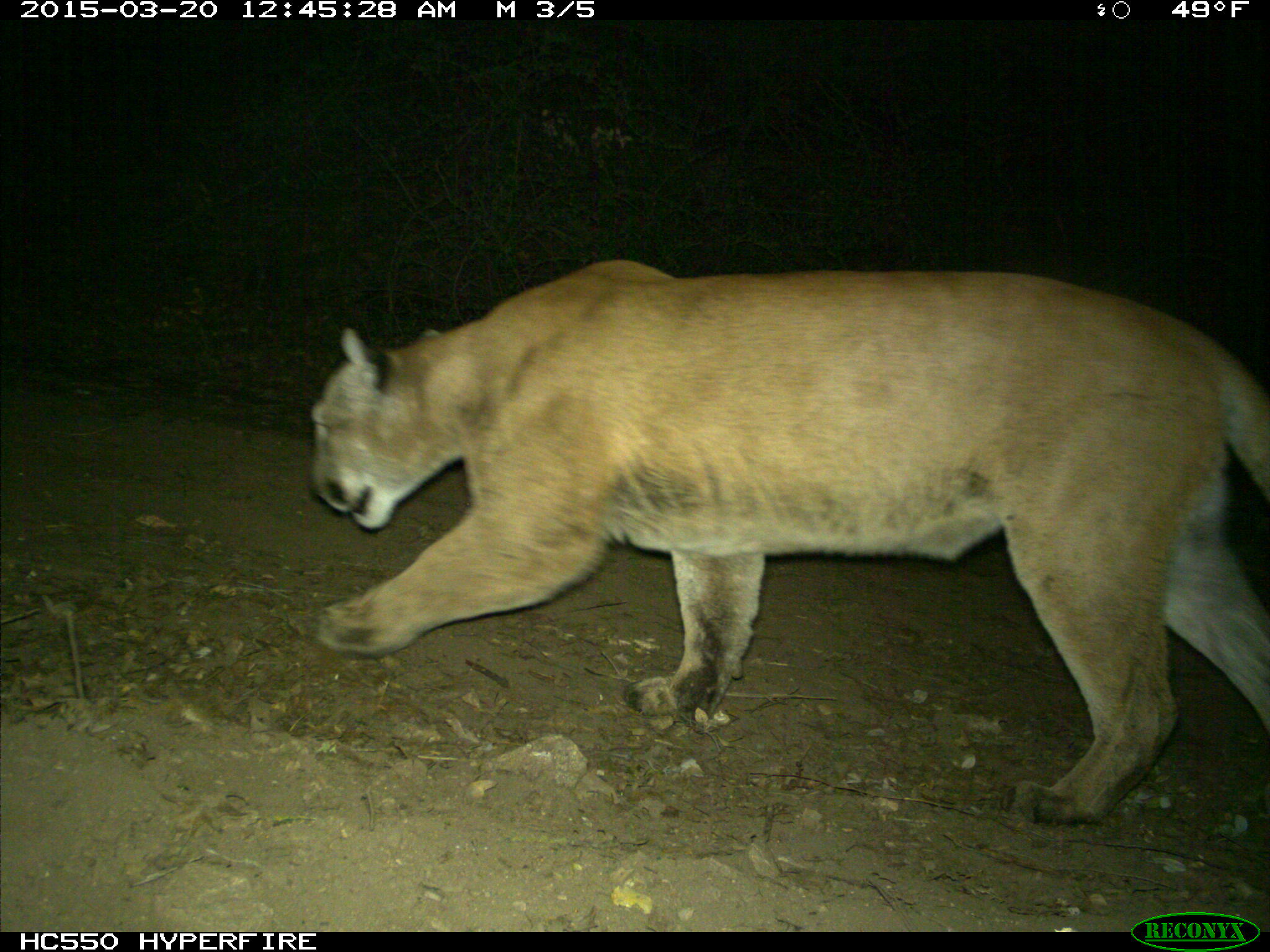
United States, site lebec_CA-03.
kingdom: Animalia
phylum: Chordata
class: Mammalia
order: Carnivora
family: Felidae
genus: Puma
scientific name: Puma concolor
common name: mountain lion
Puma concolor (mountain lion).